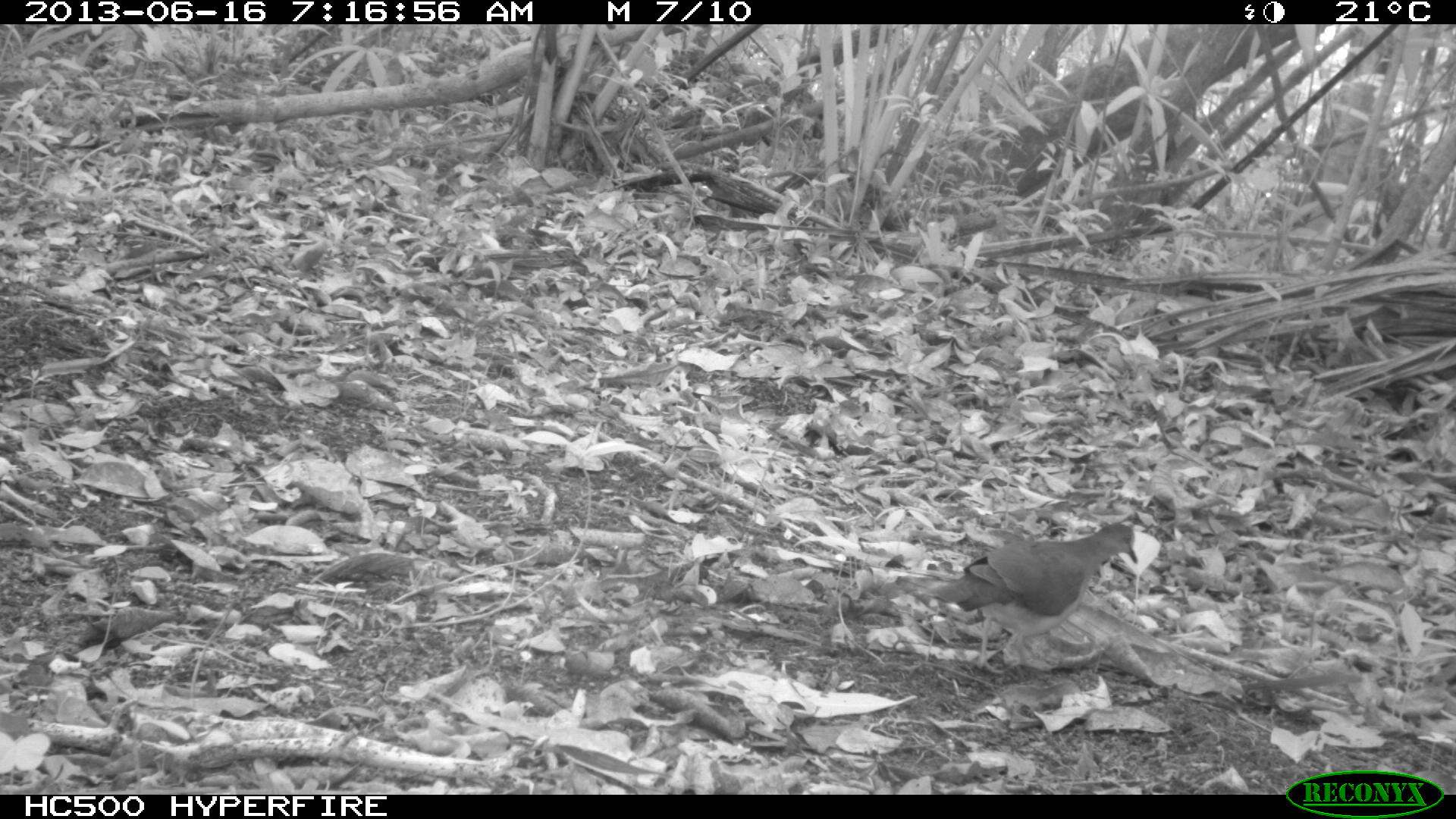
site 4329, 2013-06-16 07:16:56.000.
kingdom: Animalia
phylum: Chordata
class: Aves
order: Columbiformes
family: Columbidae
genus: Leptotila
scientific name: Leptotila plumbeiceps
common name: gray-headed dove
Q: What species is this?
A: Leptotila plumbeiceps (gray-headed dove).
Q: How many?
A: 1.